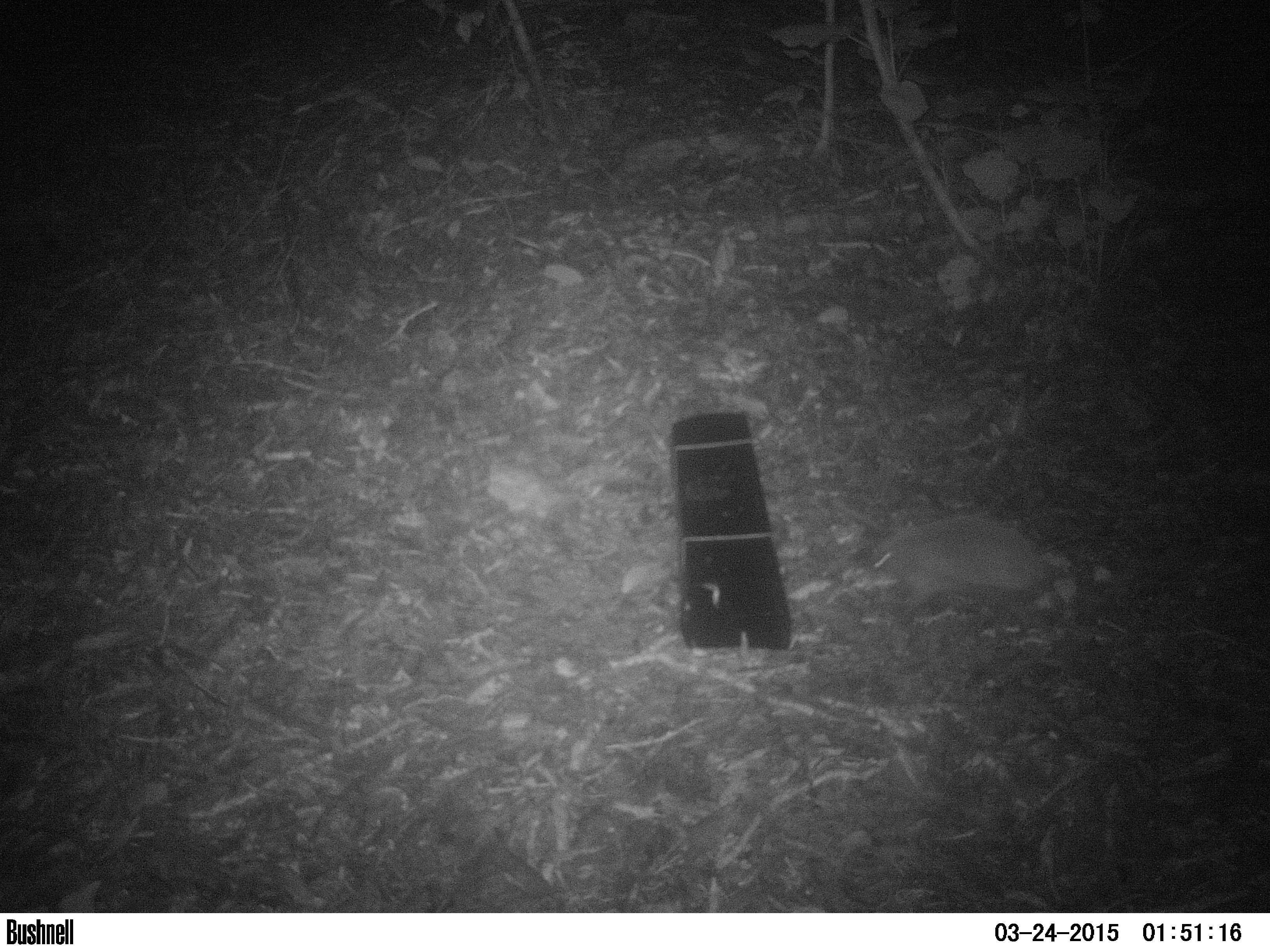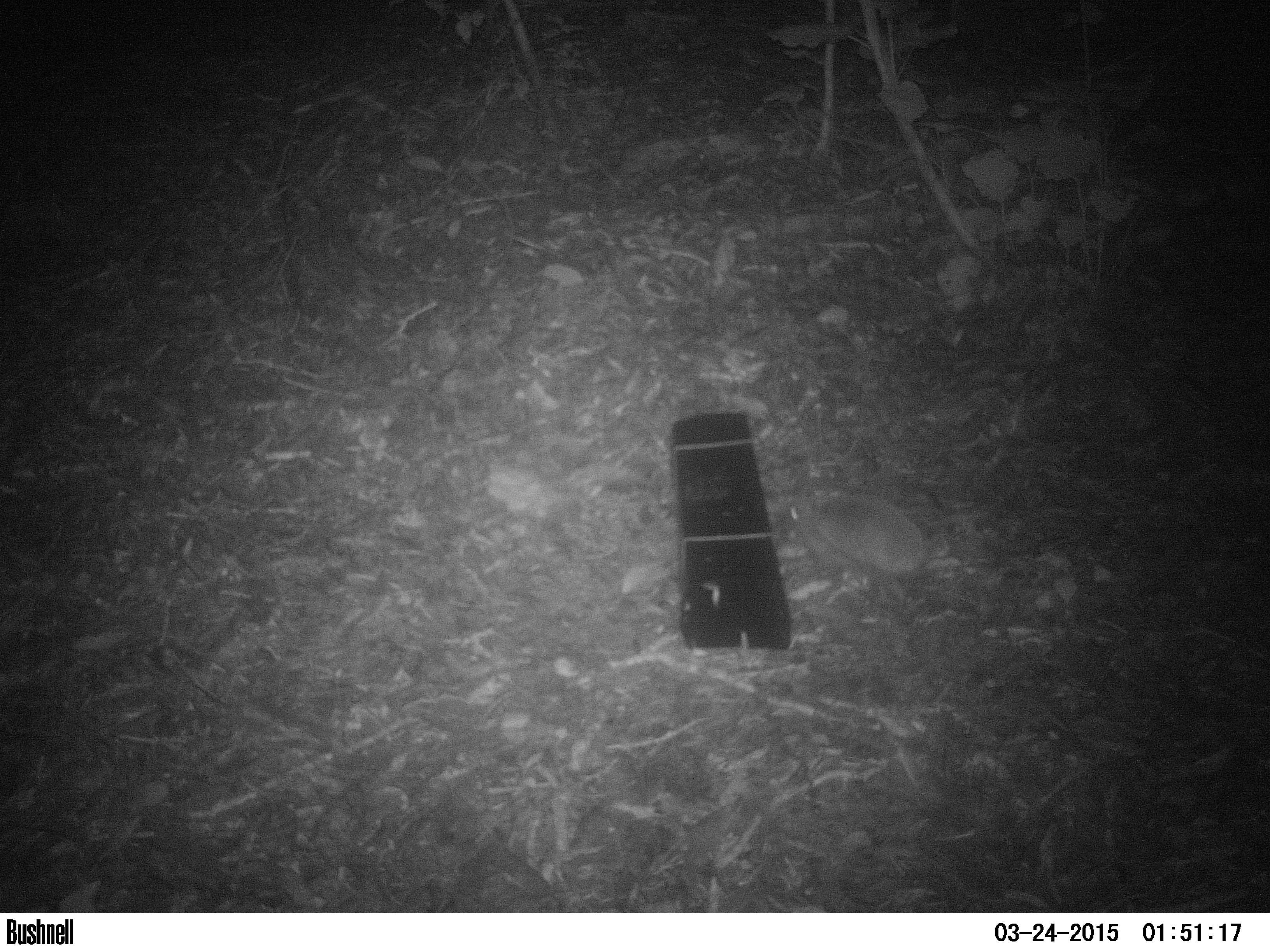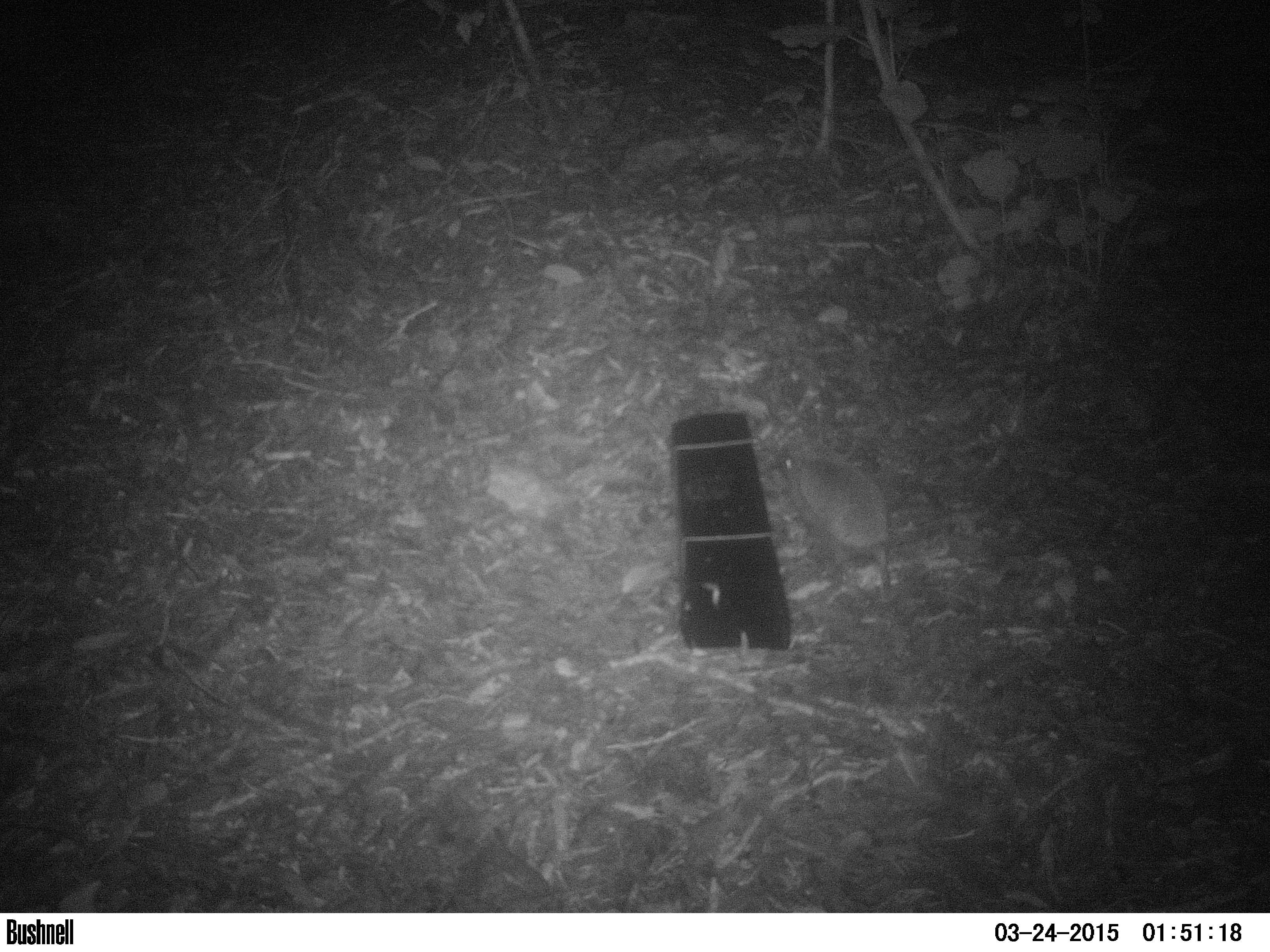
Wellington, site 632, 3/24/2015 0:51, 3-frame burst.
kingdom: Animalia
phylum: Chordata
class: Mammalia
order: Eulipotyphla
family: Erinaceidae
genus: Erinaceus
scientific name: Erinaceus europaeus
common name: hedgehog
Hedgehog (Erinaceus europaeus).